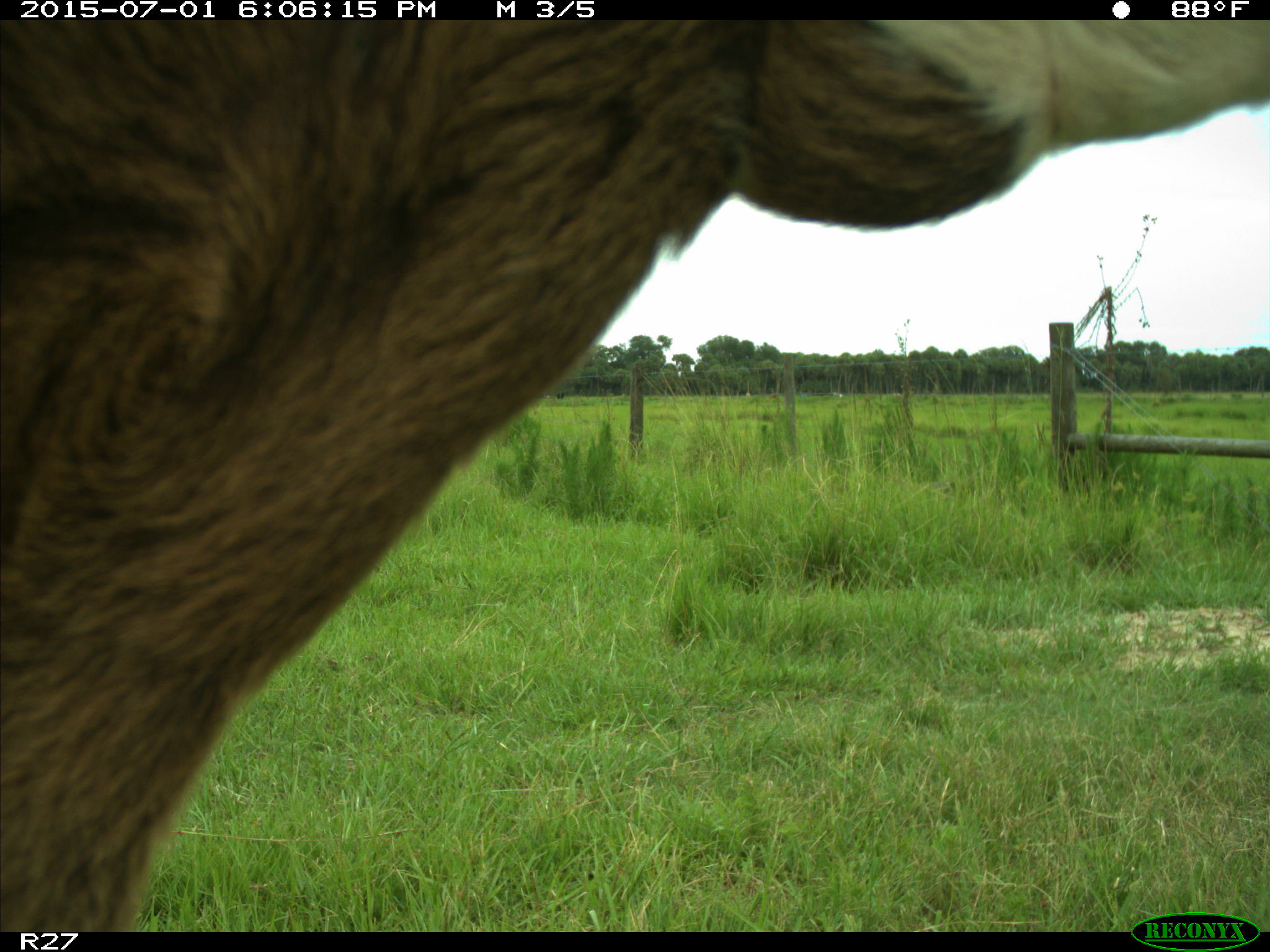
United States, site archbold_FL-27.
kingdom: Animalia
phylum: Chordata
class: Mammalia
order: Artiodactyla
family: Bovidae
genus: Bos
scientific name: Bos taurus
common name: domestic cow